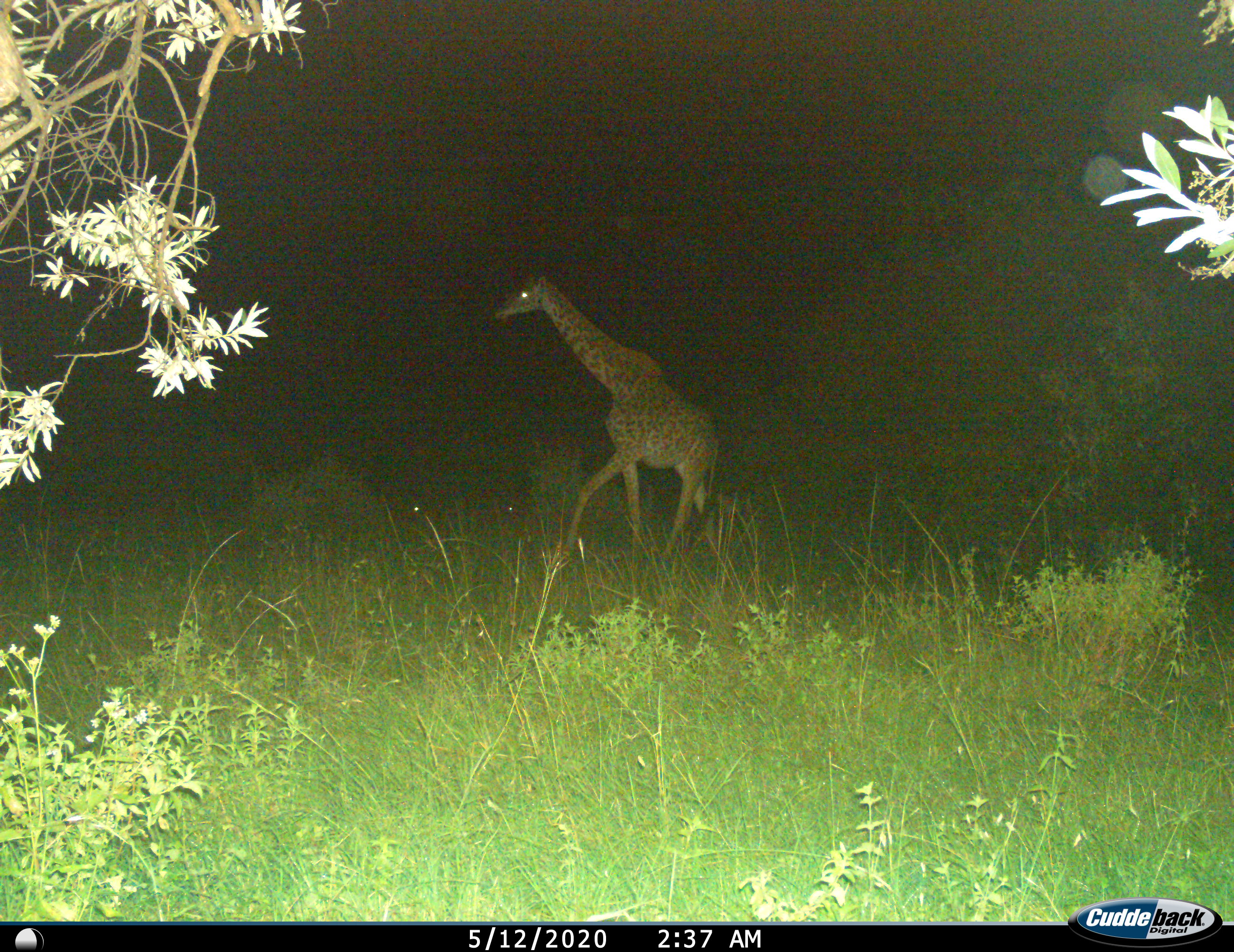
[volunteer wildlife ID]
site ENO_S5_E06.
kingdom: Animalia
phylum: Chordata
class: Mammalia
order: Artiodactyla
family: Giraffidae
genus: Giraffa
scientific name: Giraffa camelopardalis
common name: giraffe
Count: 1.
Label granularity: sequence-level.